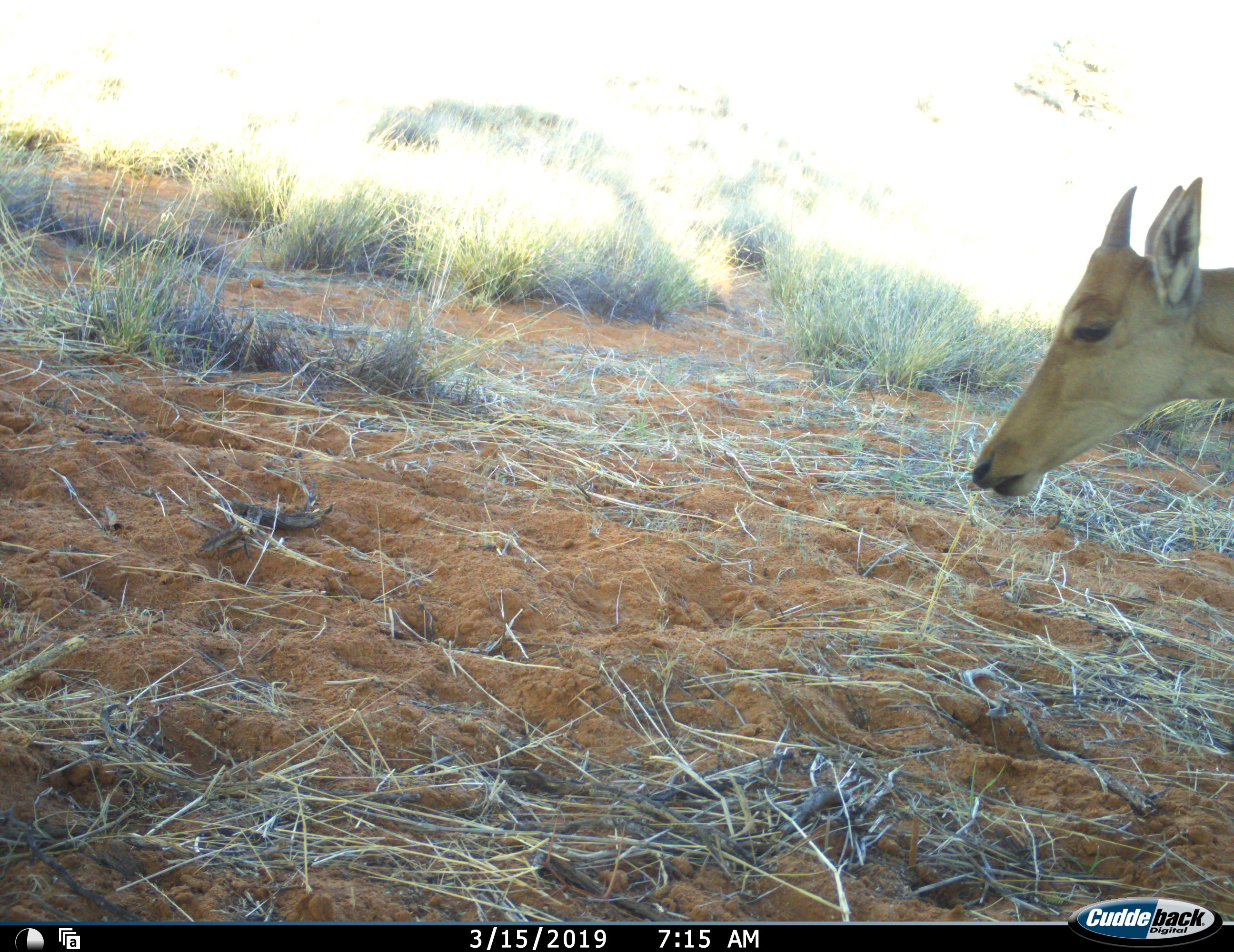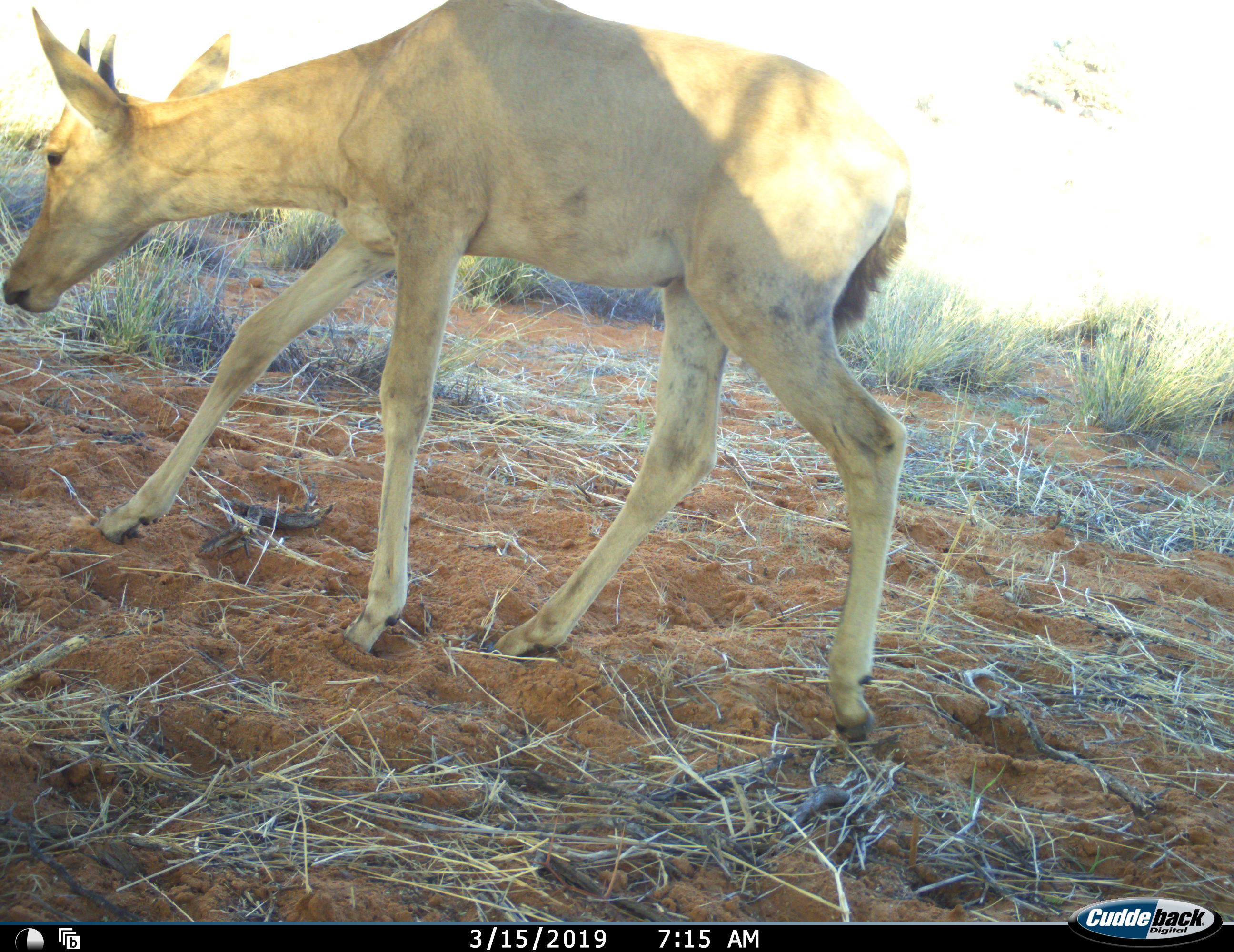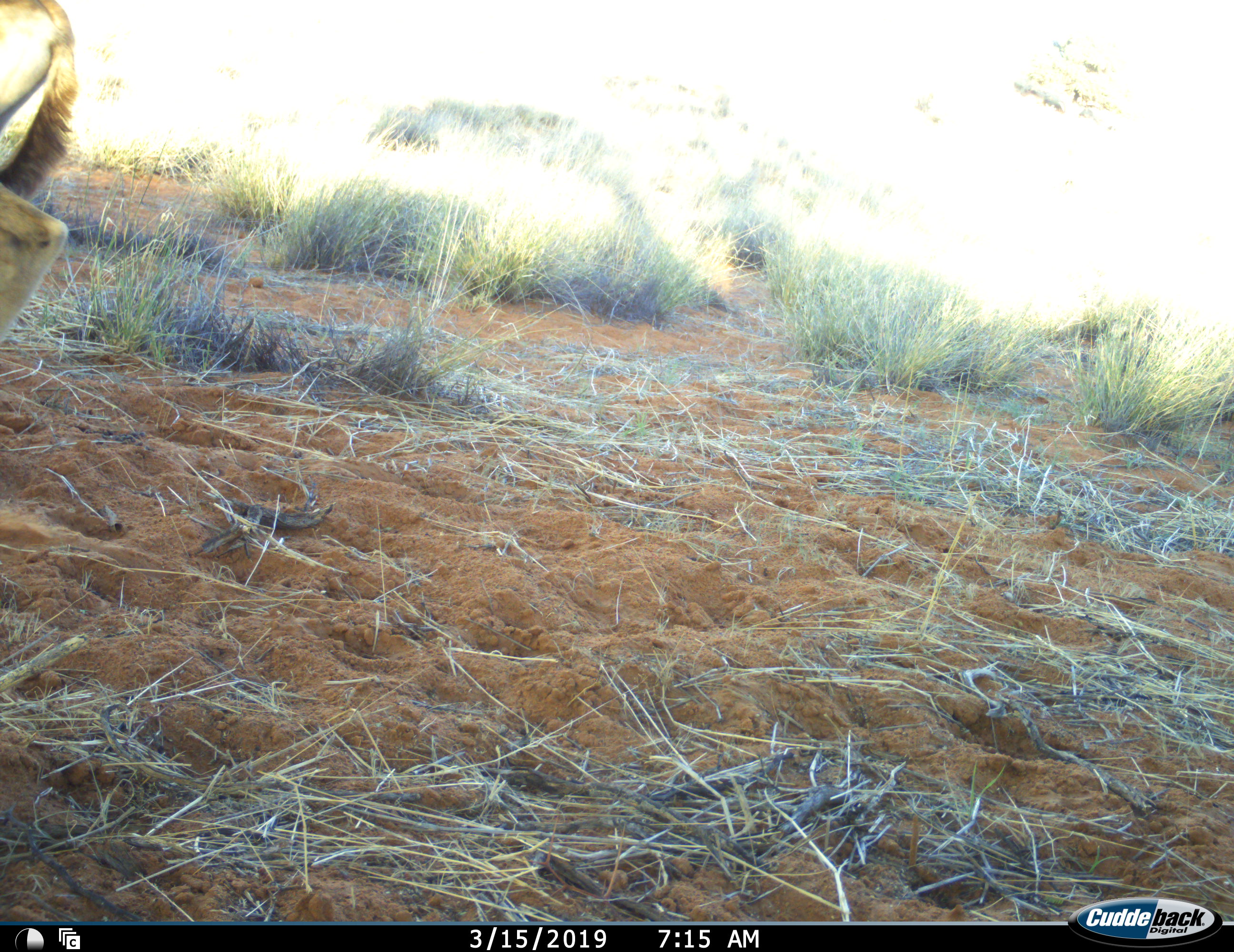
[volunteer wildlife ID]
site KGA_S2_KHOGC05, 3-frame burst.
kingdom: Animalia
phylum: Chordata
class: Mammalia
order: Artiodactyla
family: Bovidae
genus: Alcelaphus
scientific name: Alcelaphus buselaphus caama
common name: red hartebeest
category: hartebeestred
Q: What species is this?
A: Hartebeestred (red hartebeest) (Alcelaphus buselaphus caama).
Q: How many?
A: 1.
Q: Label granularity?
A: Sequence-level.